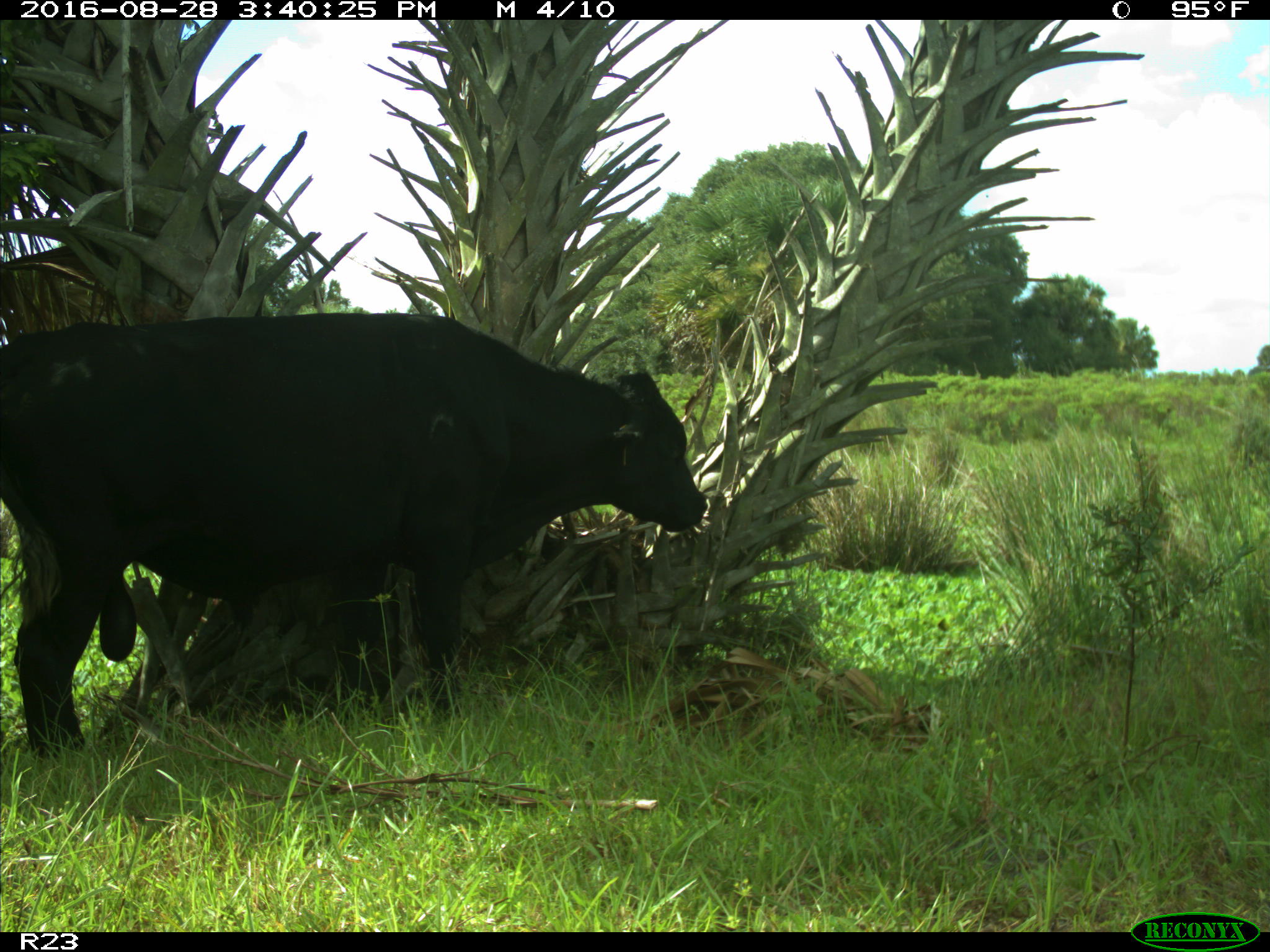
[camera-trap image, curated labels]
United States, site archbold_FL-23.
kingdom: Animalia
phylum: Chordata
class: Mammalia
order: Artiodactyla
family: Bovidae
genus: Bos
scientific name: Bos taurus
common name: domestic cow